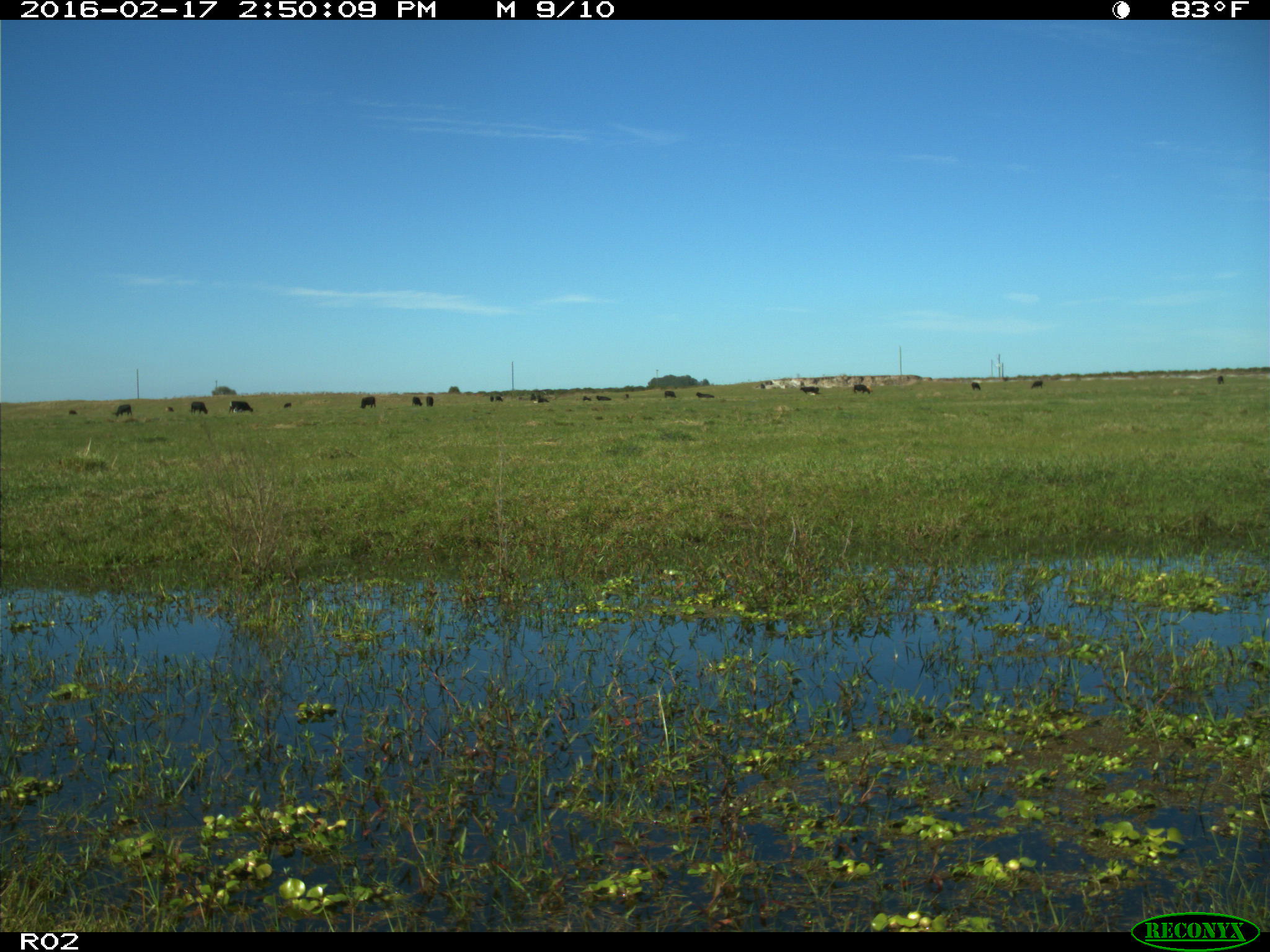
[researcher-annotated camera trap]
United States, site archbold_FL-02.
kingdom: Animalia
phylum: Chordata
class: Mammalia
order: Artiodactyla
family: Bovidae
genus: Bos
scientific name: Bos taurus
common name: domestic cow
Bos taurus (domestic cow).